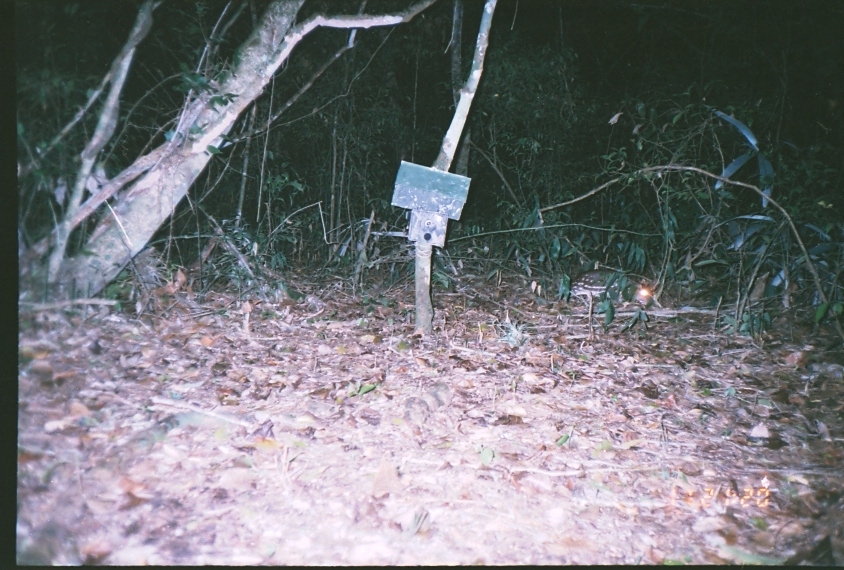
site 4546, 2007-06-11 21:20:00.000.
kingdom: Animalia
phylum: Chordata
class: Mammalia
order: Rodentia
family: Cuniculidae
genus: Cuniculus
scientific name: Cuniculus paca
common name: spotted paca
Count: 1.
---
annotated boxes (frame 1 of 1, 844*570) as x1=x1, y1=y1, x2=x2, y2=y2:
cuniculus paca: x1=569, y1=268, x2=652, y2=314